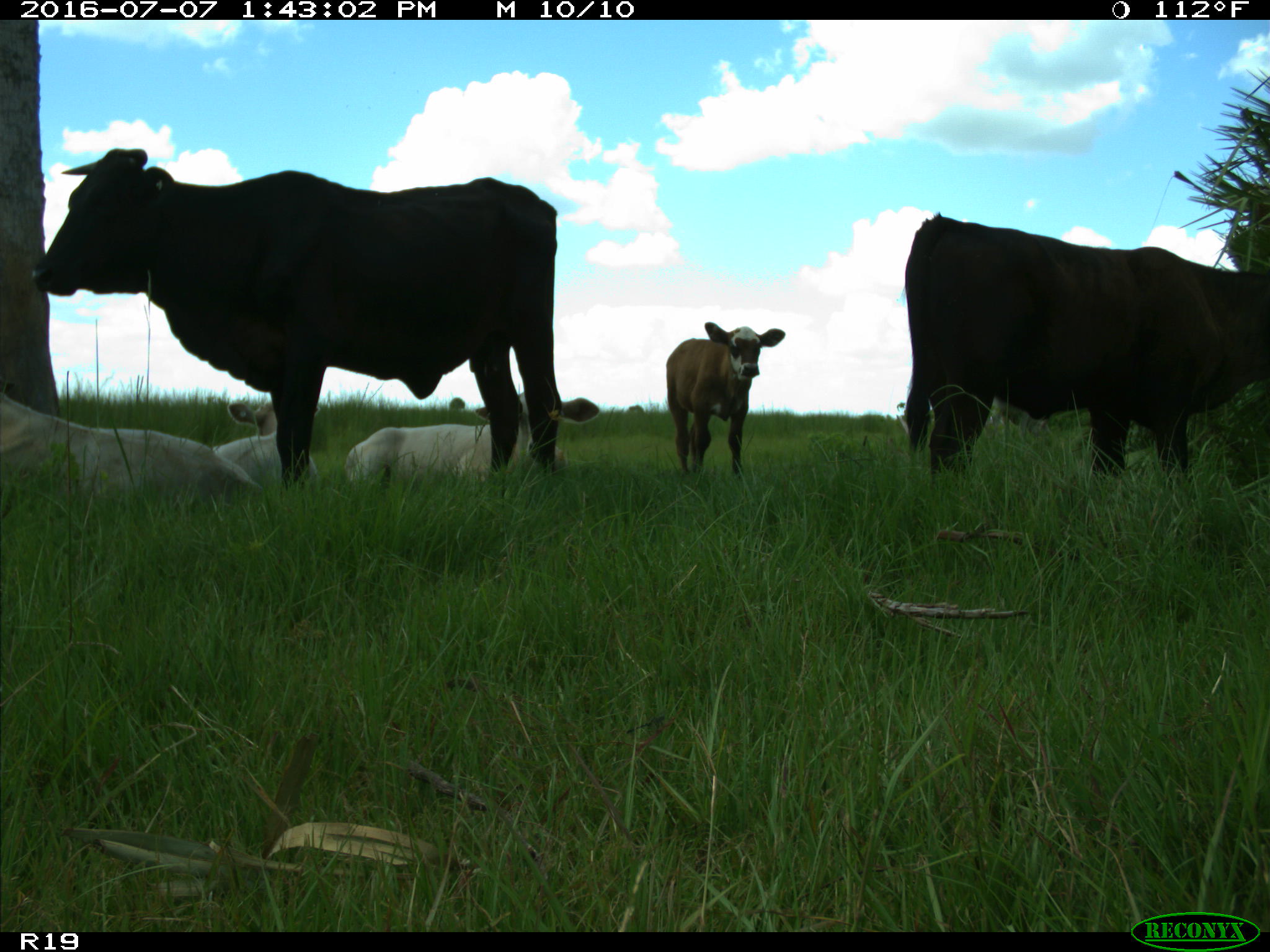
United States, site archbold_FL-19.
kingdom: Animalia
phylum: Chordata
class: Mammalia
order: Artiodactyla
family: Bovidae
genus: Bos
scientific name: Bos taurus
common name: domestic cow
Bos taurus (domestic cow).